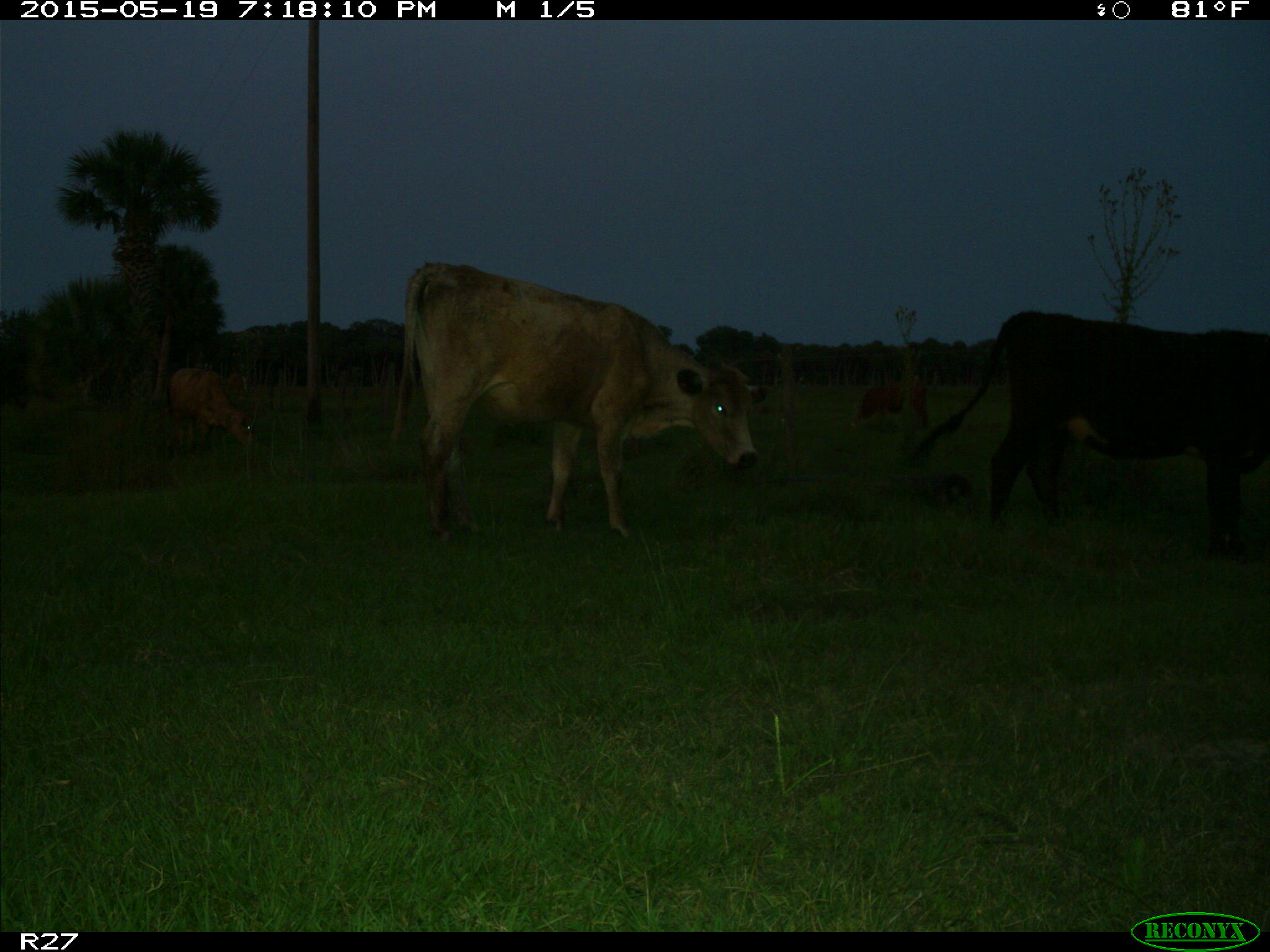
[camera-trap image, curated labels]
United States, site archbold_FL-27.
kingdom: Animalia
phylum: Chordata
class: Mammalia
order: Artiodactyla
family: Bovidae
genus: Bos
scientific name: Bos taurus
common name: domestic cow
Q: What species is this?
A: Bos taurus (domestic cow).